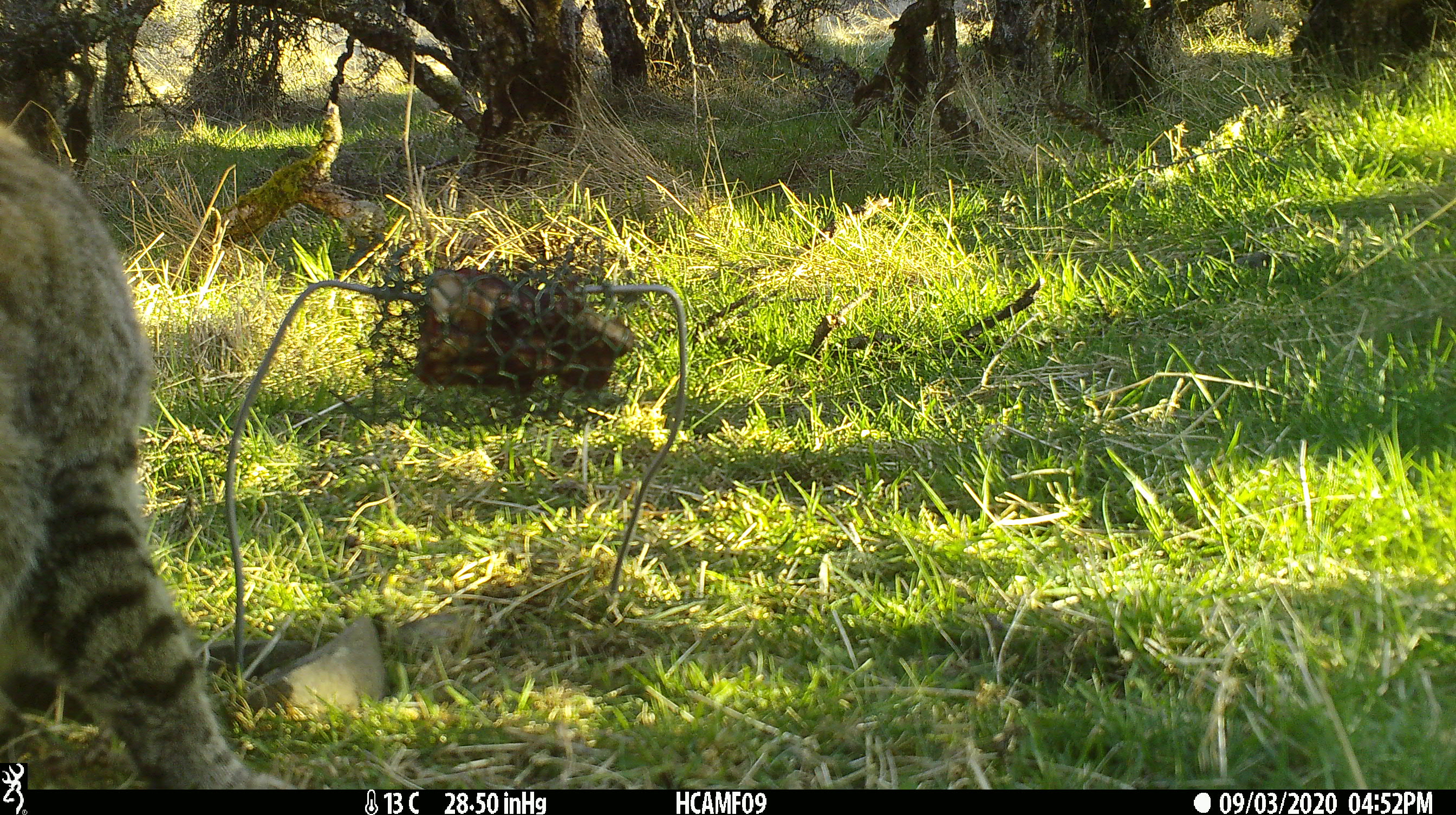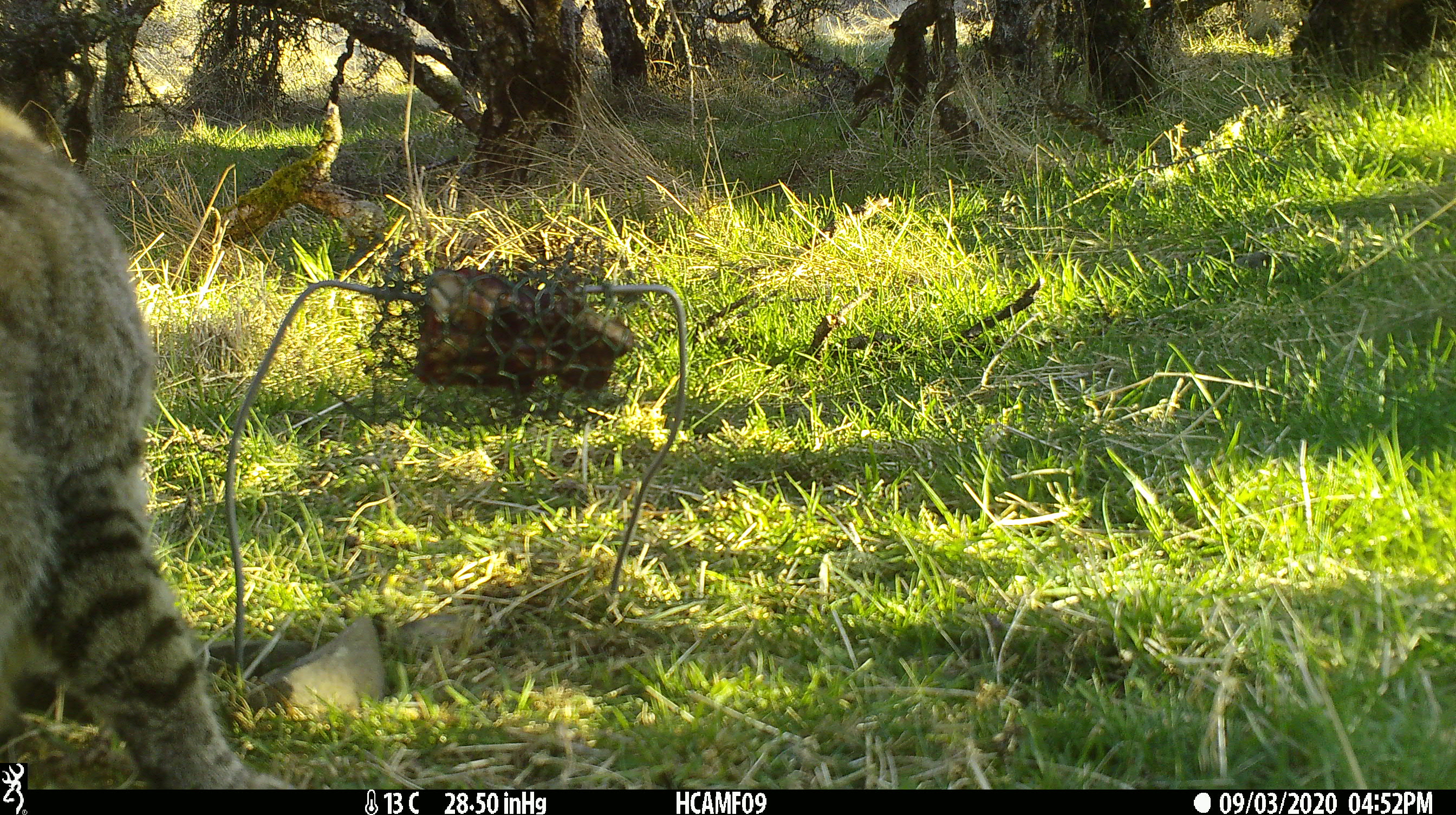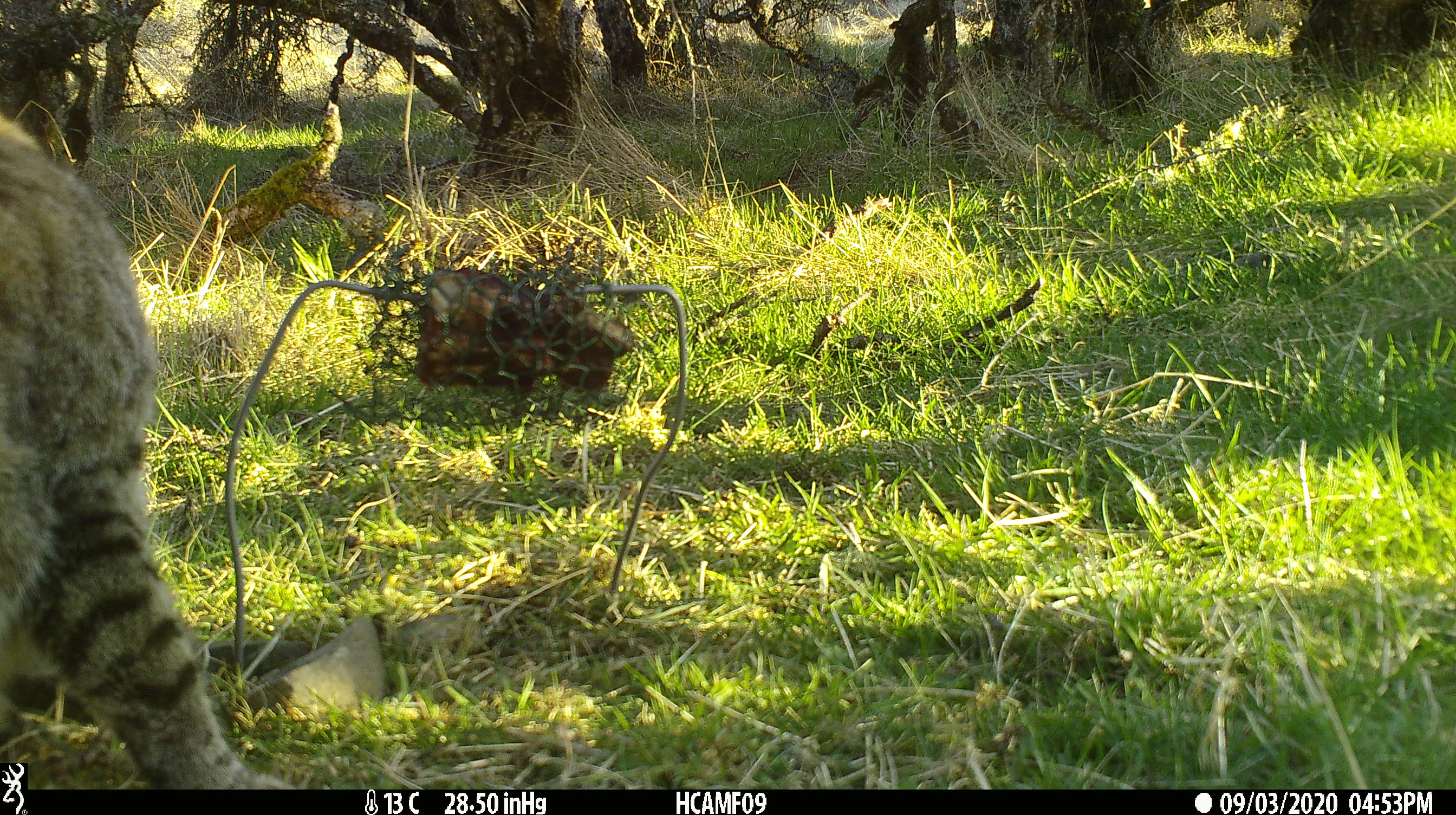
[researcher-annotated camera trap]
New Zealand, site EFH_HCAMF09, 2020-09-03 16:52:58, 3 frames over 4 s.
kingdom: Animalia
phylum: Chordata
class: Mammalia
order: Carnivora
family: Felidae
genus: Felis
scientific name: Felis catus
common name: domestic cat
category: cat